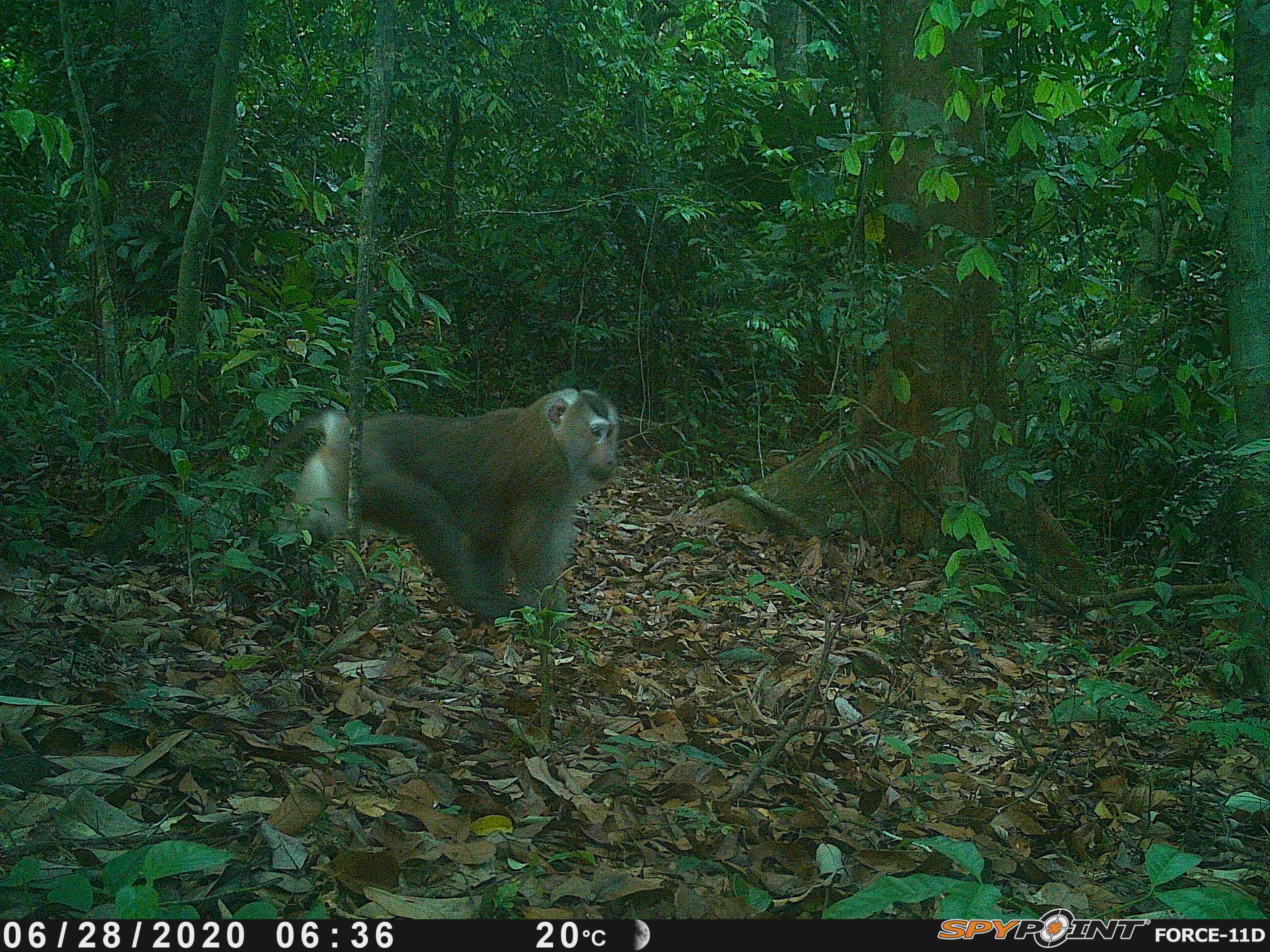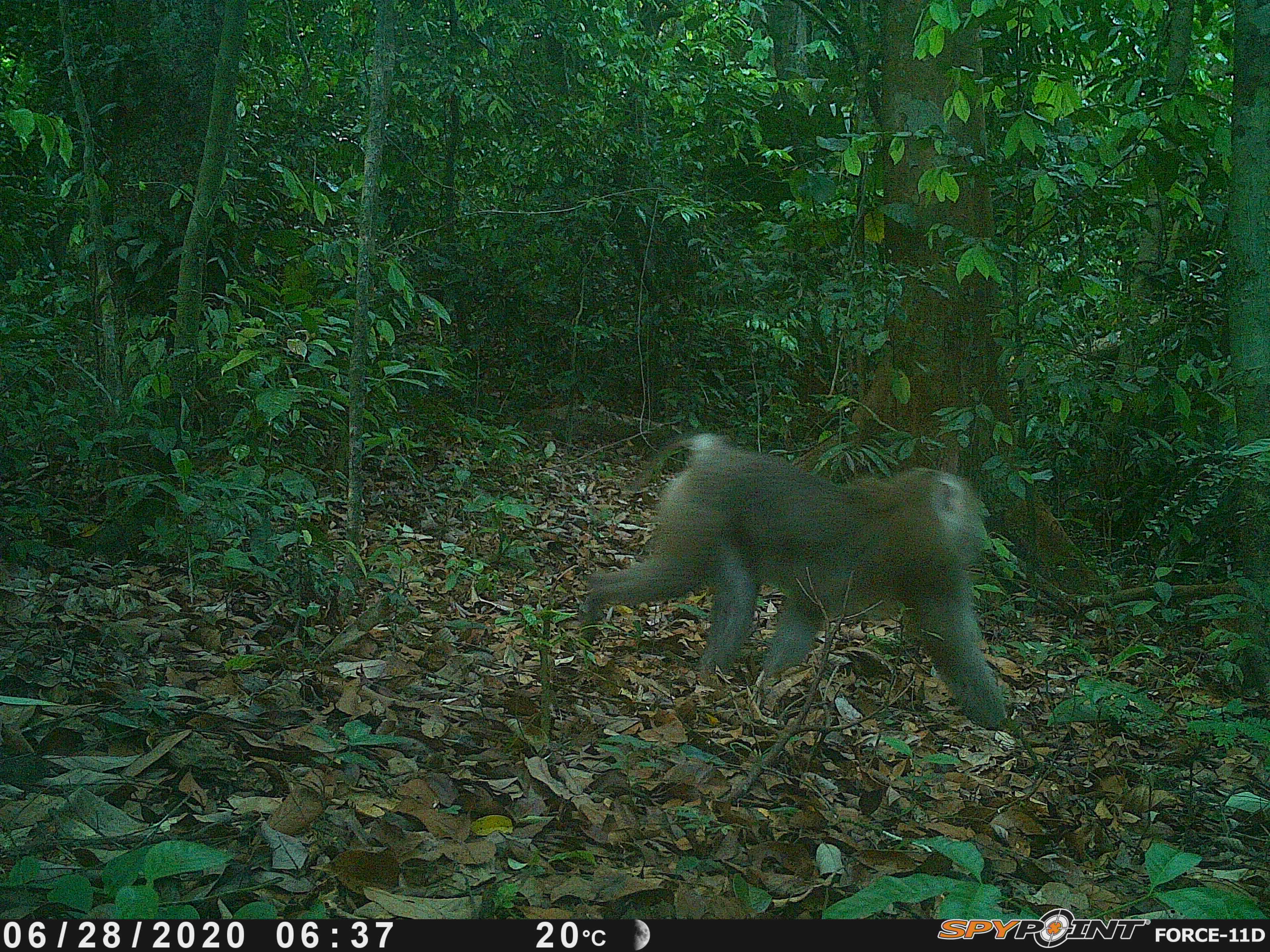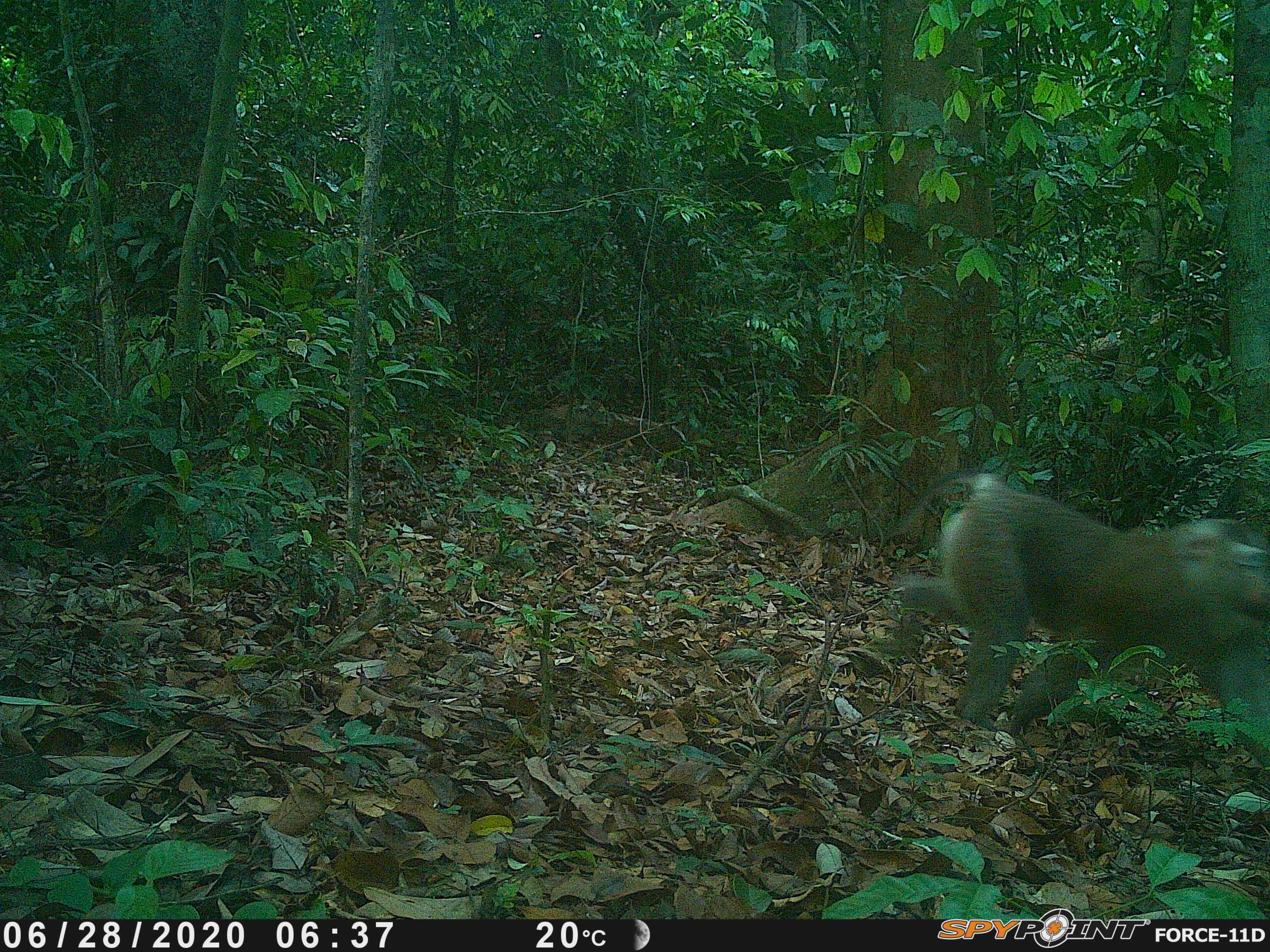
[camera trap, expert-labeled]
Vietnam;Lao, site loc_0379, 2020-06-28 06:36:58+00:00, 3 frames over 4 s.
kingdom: Animalia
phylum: Chordata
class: Mammalia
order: Primates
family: Cercopithecidae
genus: Macaca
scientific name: Macaca nemestrina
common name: pig-tailed macaque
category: pig tailed macaque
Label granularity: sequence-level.